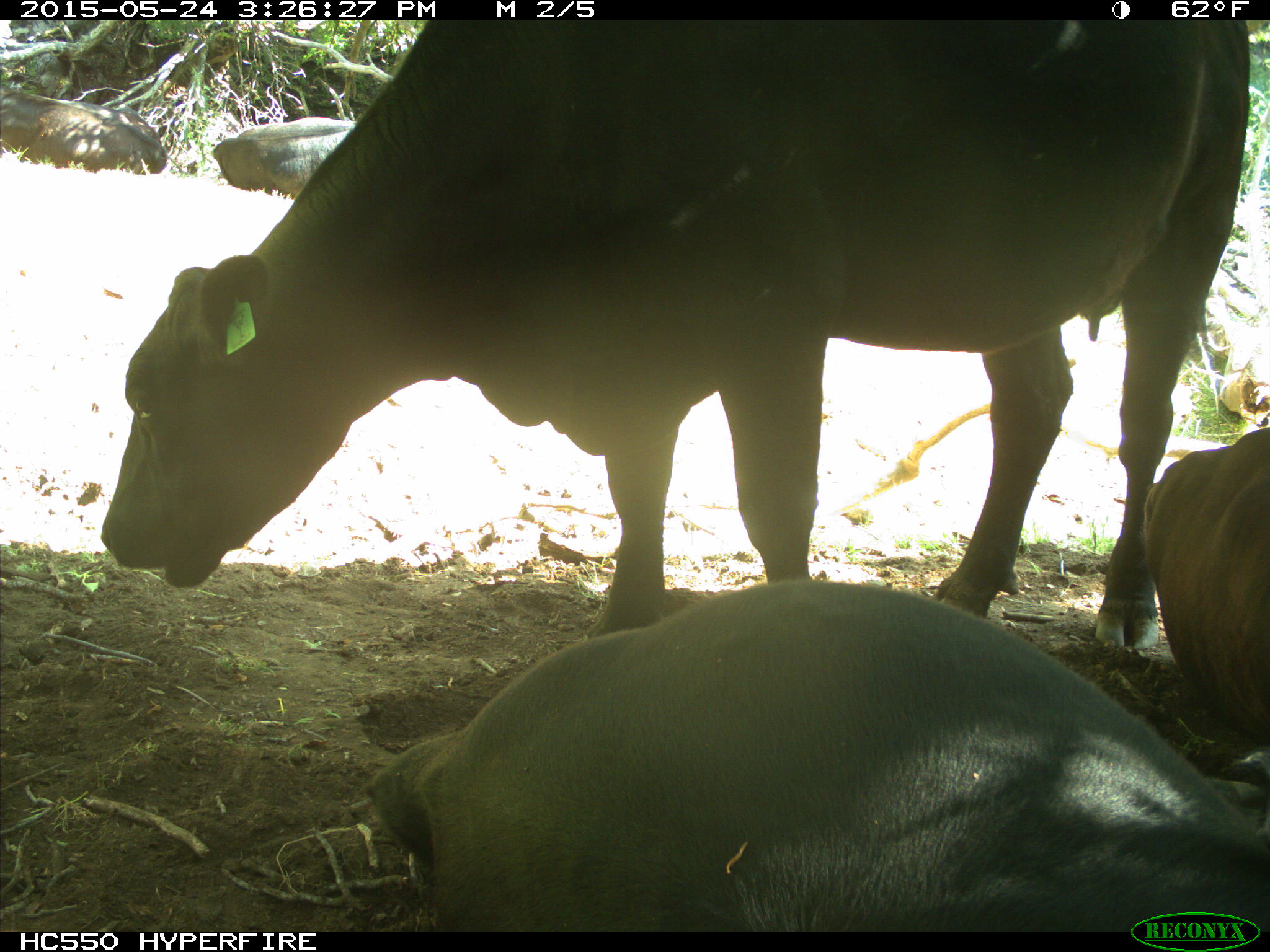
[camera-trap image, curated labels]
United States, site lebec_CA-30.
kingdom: Animalia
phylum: Chordata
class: Mammalia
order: Artiodactyla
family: Bovidae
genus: Bos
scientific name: Bos taurus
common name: domestic cow